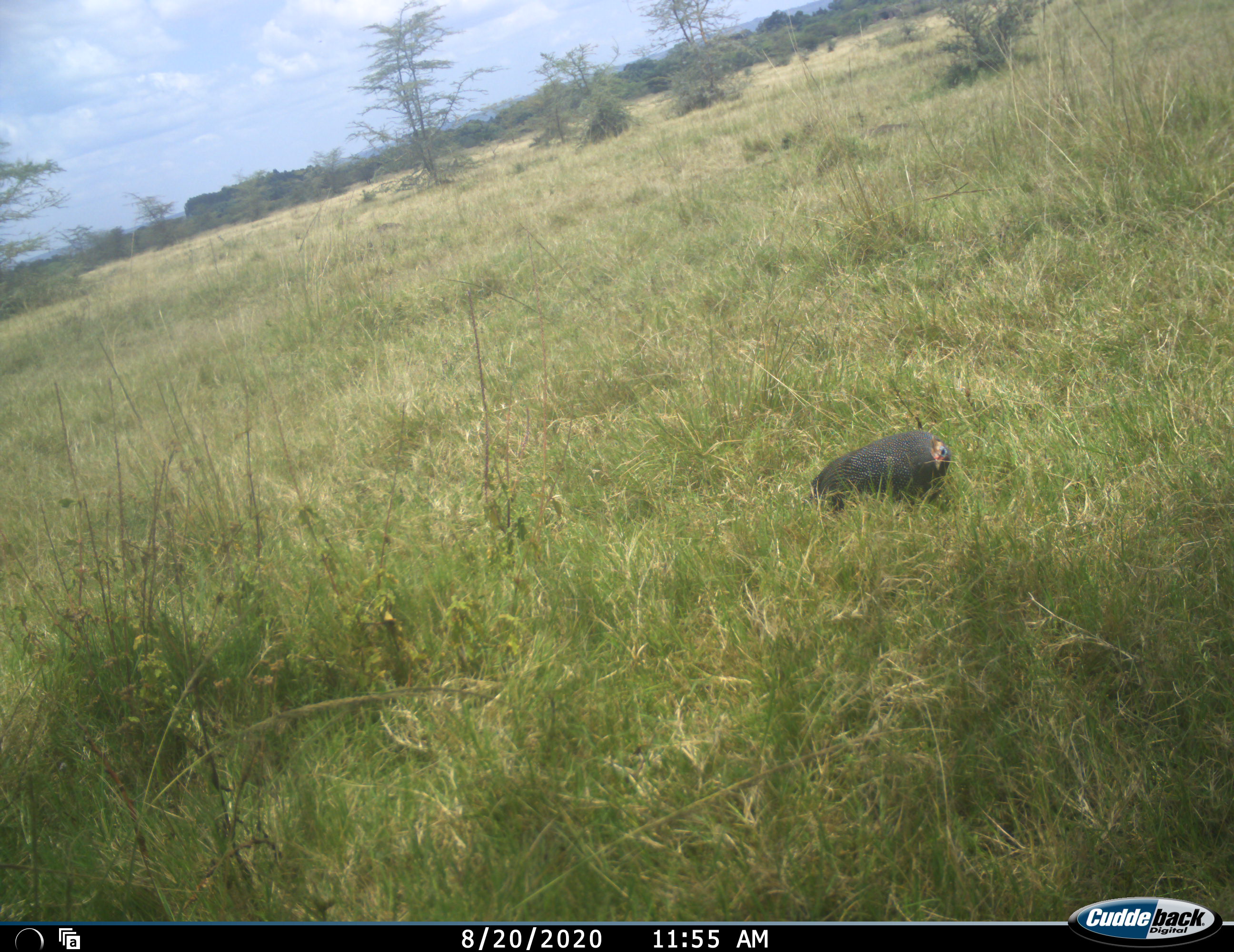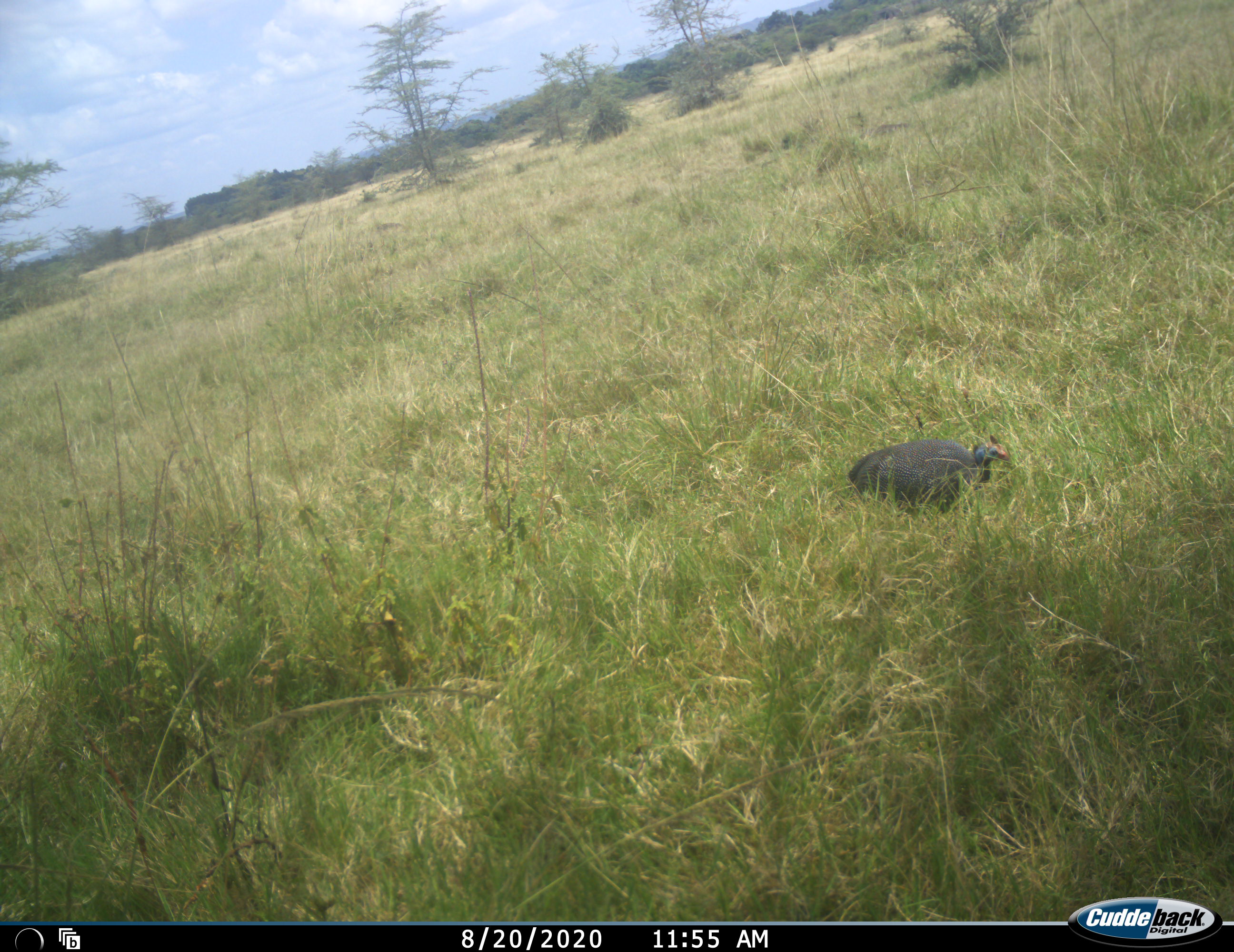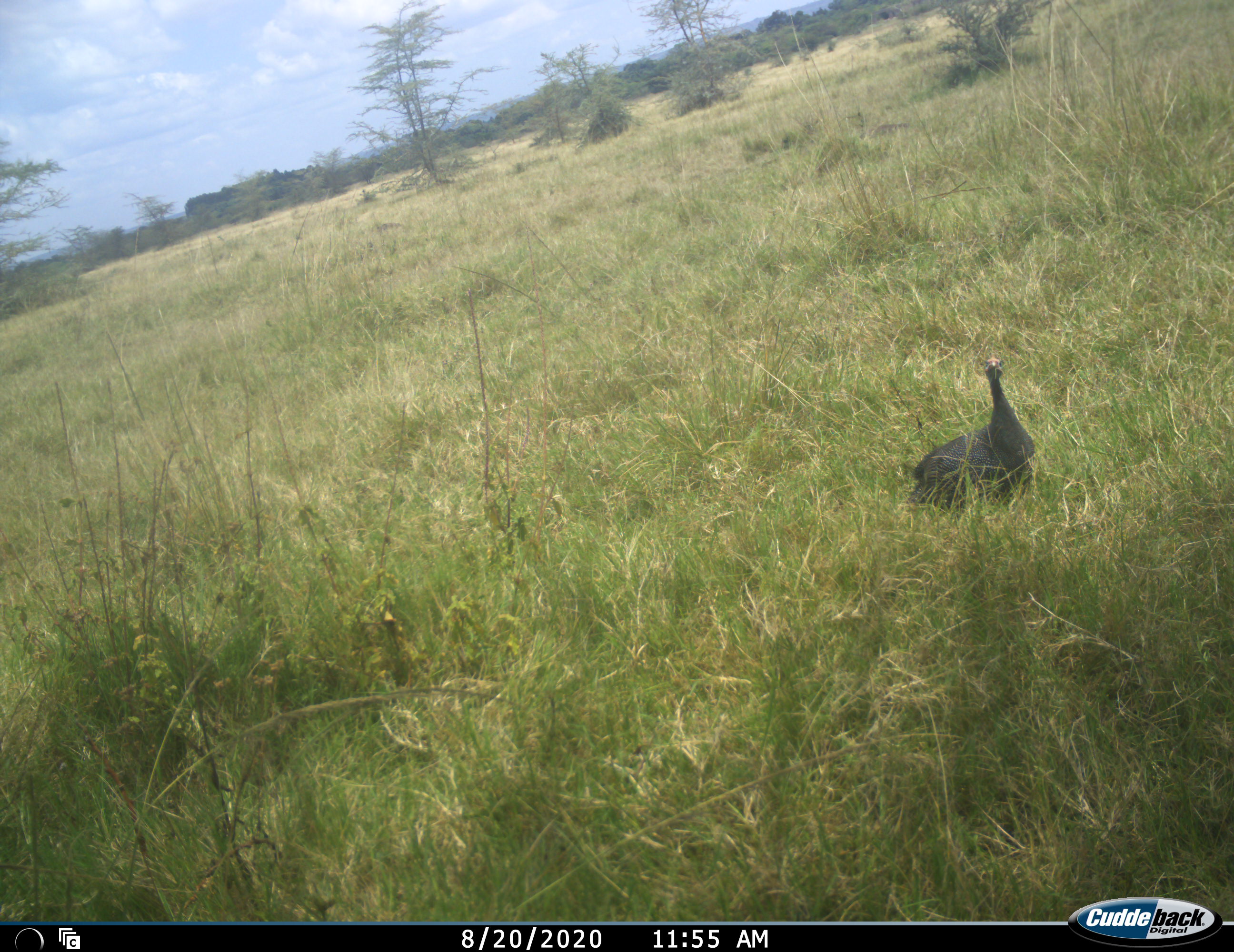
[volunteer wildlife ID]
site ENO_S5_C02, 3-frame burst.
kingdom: Animalia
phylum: Chordata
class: Aves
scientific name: Aves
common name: bird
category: birdother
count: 1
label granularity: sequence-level